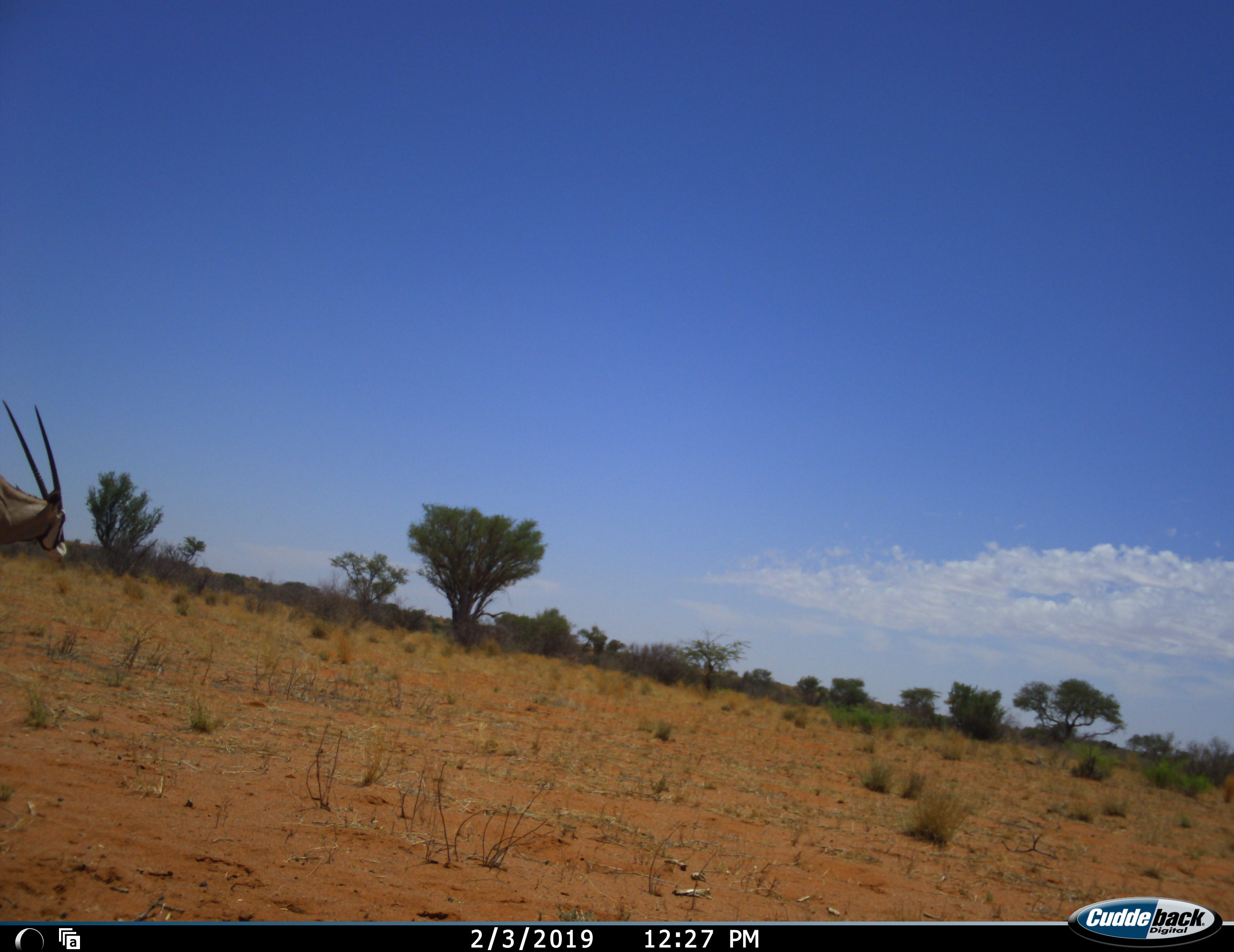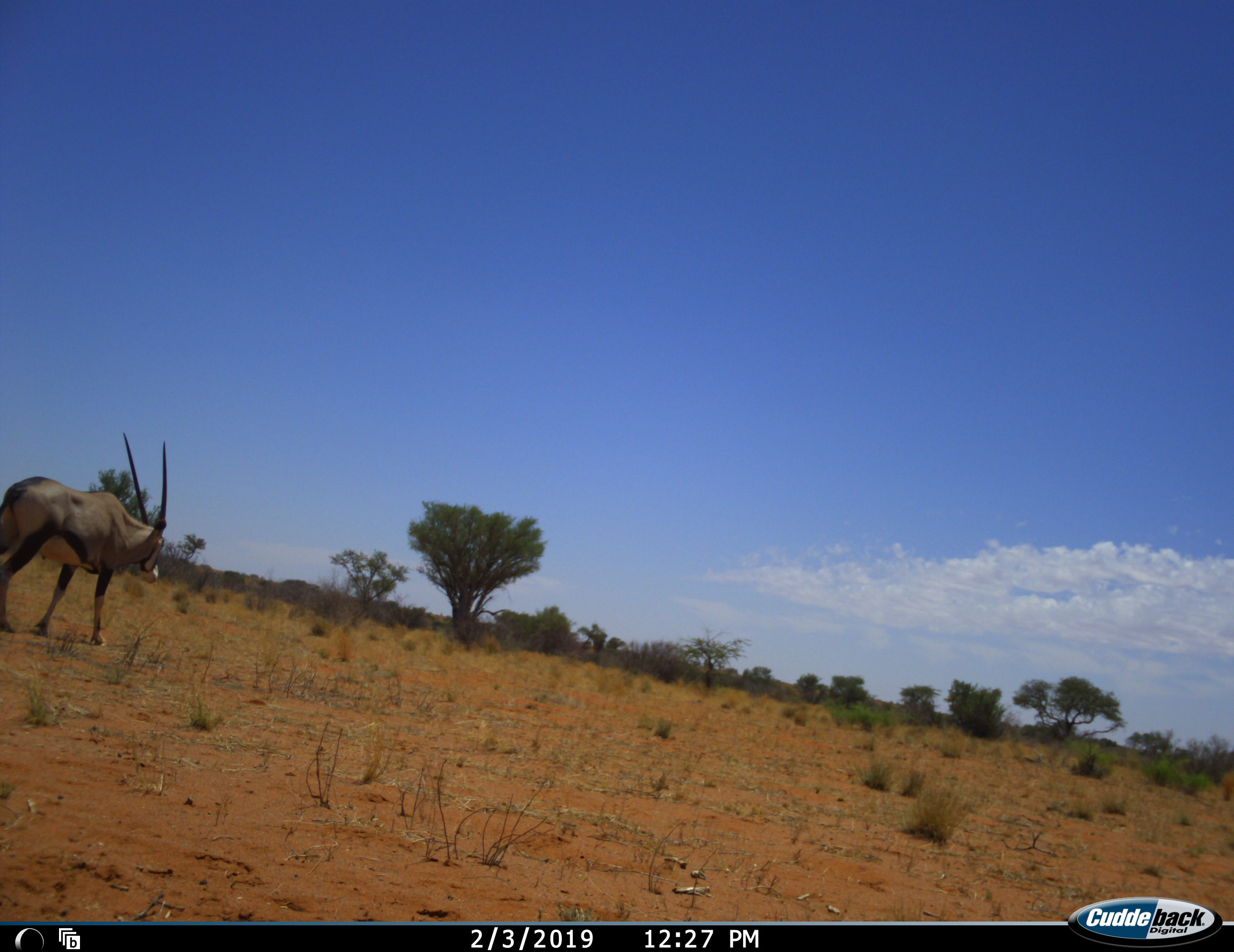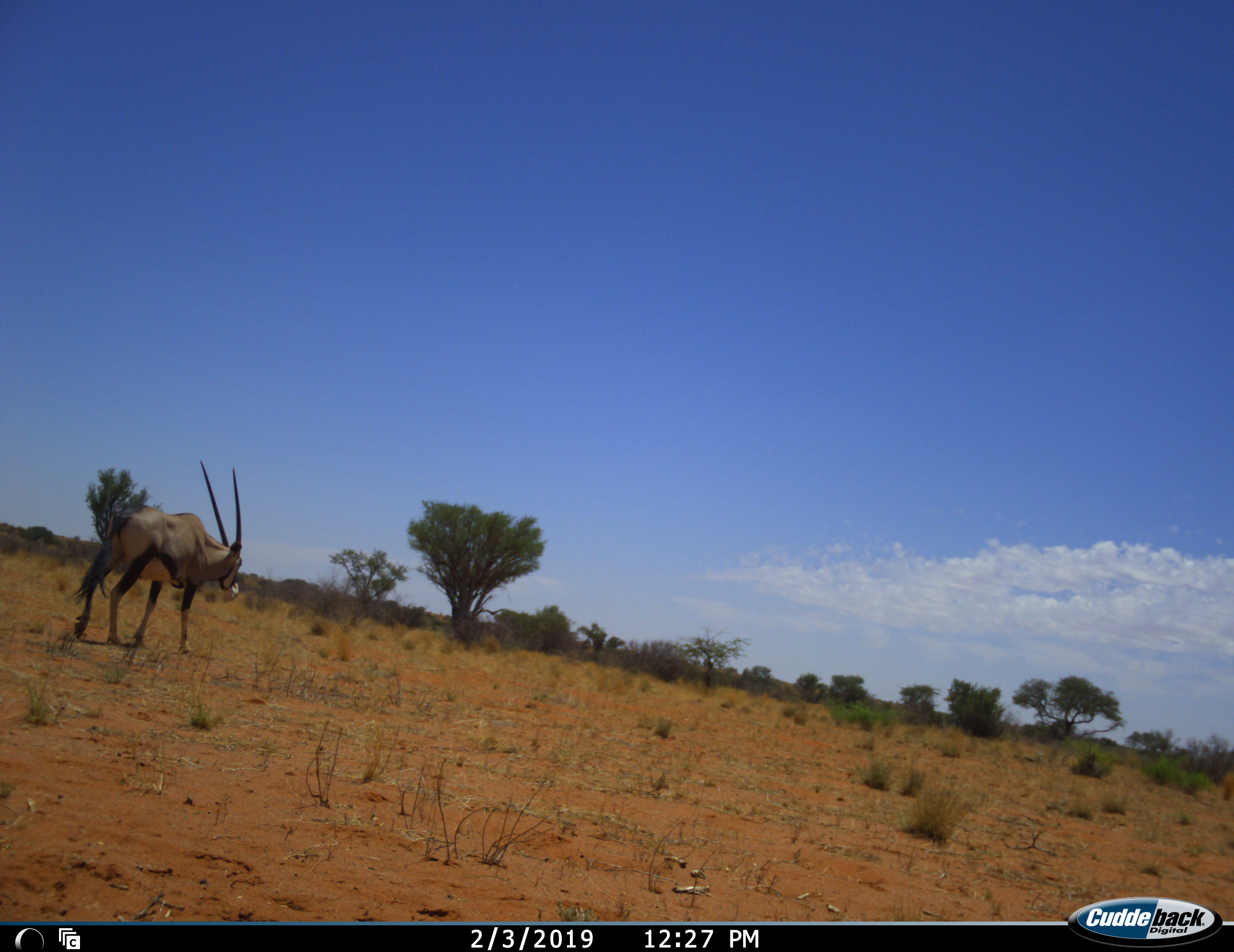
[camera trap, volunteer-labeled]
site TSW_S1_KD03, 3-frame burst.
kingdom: Animalia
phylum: Chordata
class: Mammalia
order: Artiodactyla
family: Bovidae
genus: Oryx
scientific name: Oryx gazella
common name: gemsbok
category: oryx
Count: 1.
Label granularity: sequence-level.